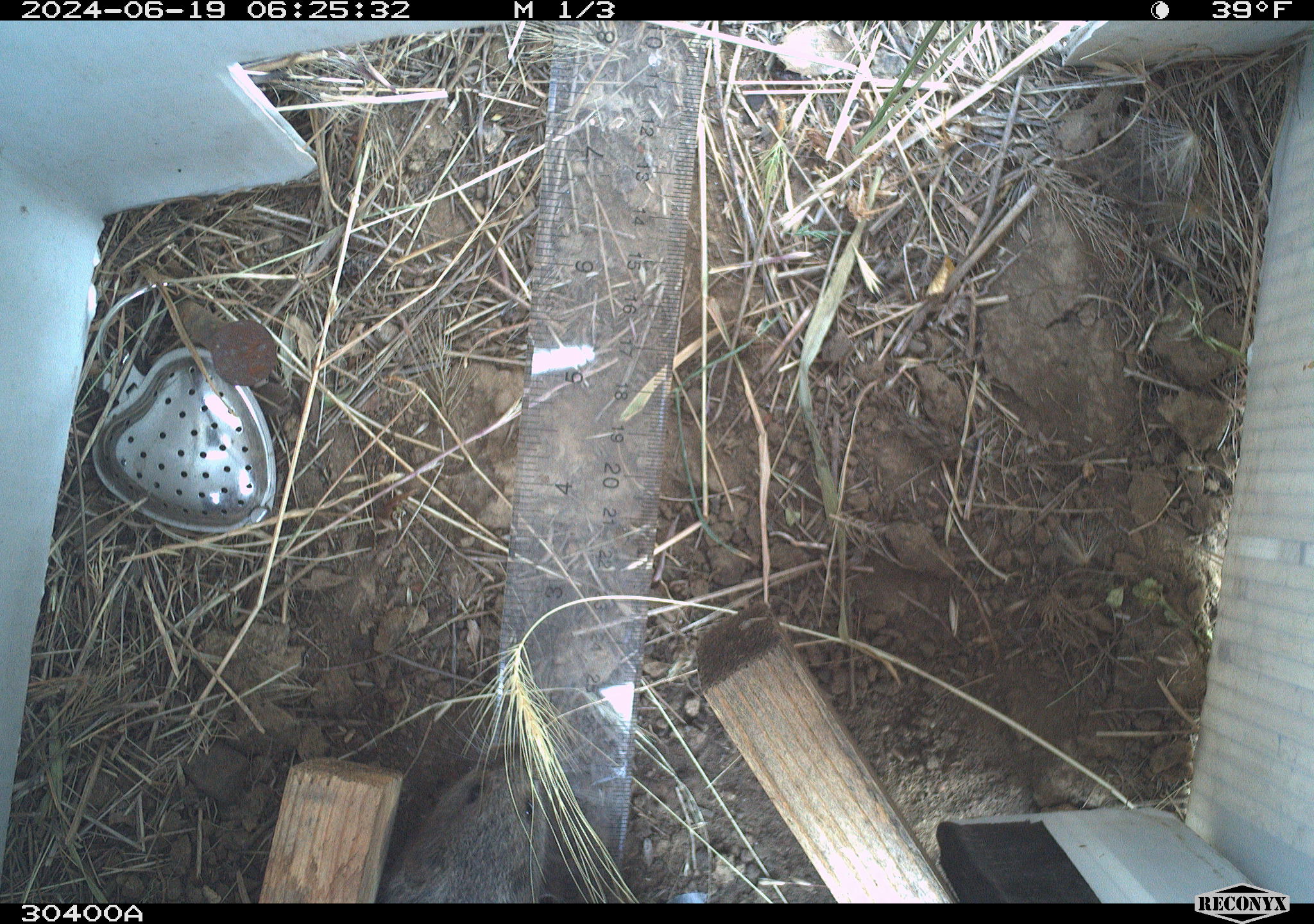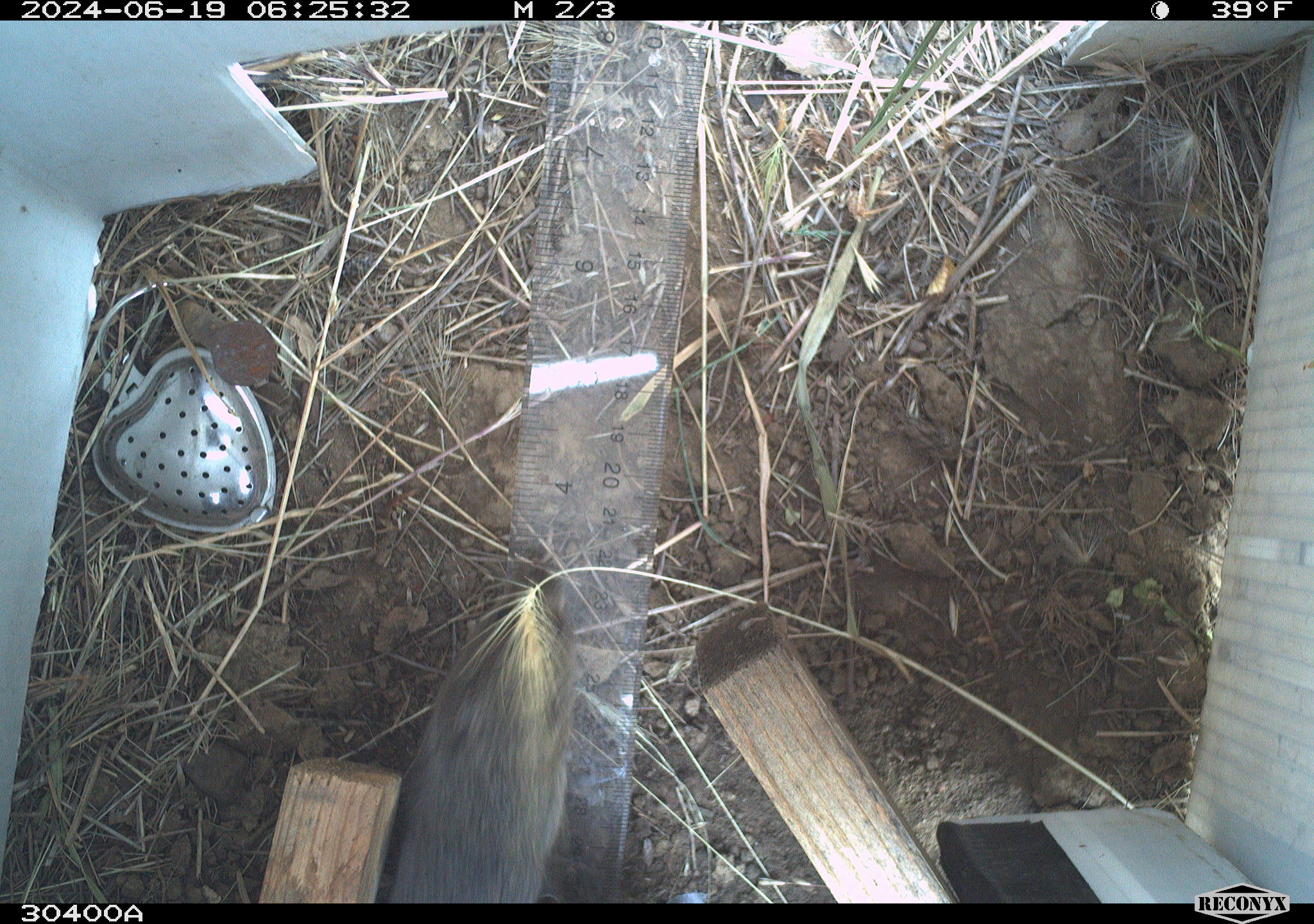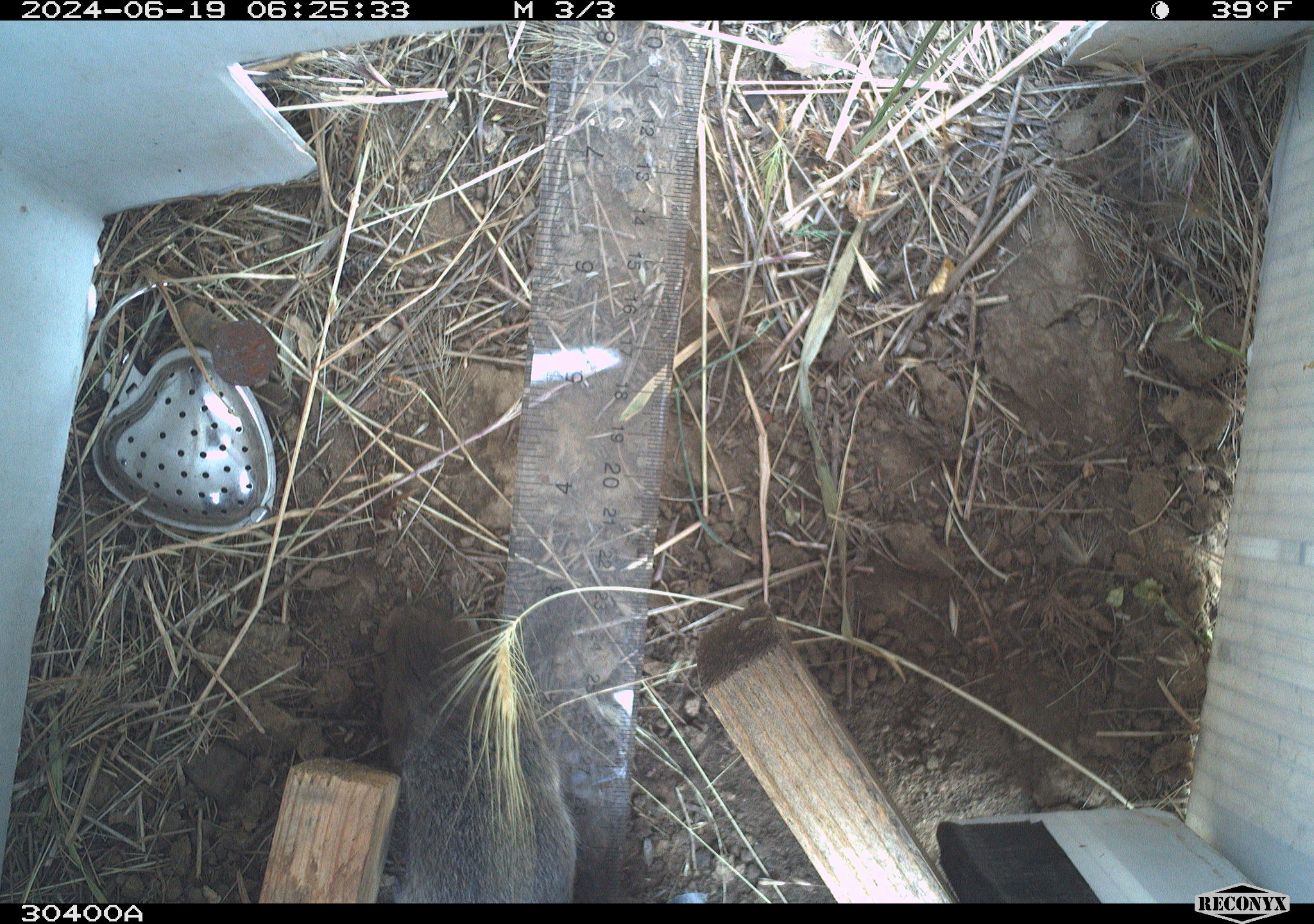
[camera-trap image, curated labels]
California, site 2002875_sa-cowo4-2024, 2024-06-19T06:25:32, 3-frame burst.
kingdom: Animalia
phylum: Chordata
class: Mammalia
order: Rodentia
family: Cricetidae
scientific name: Arvicolinae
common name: voles, lemmings, and muskrats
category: arvicolinae subfamily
Arvicolinae subfamily (voles, lemmings, and muskrats) (Arvicolinae).